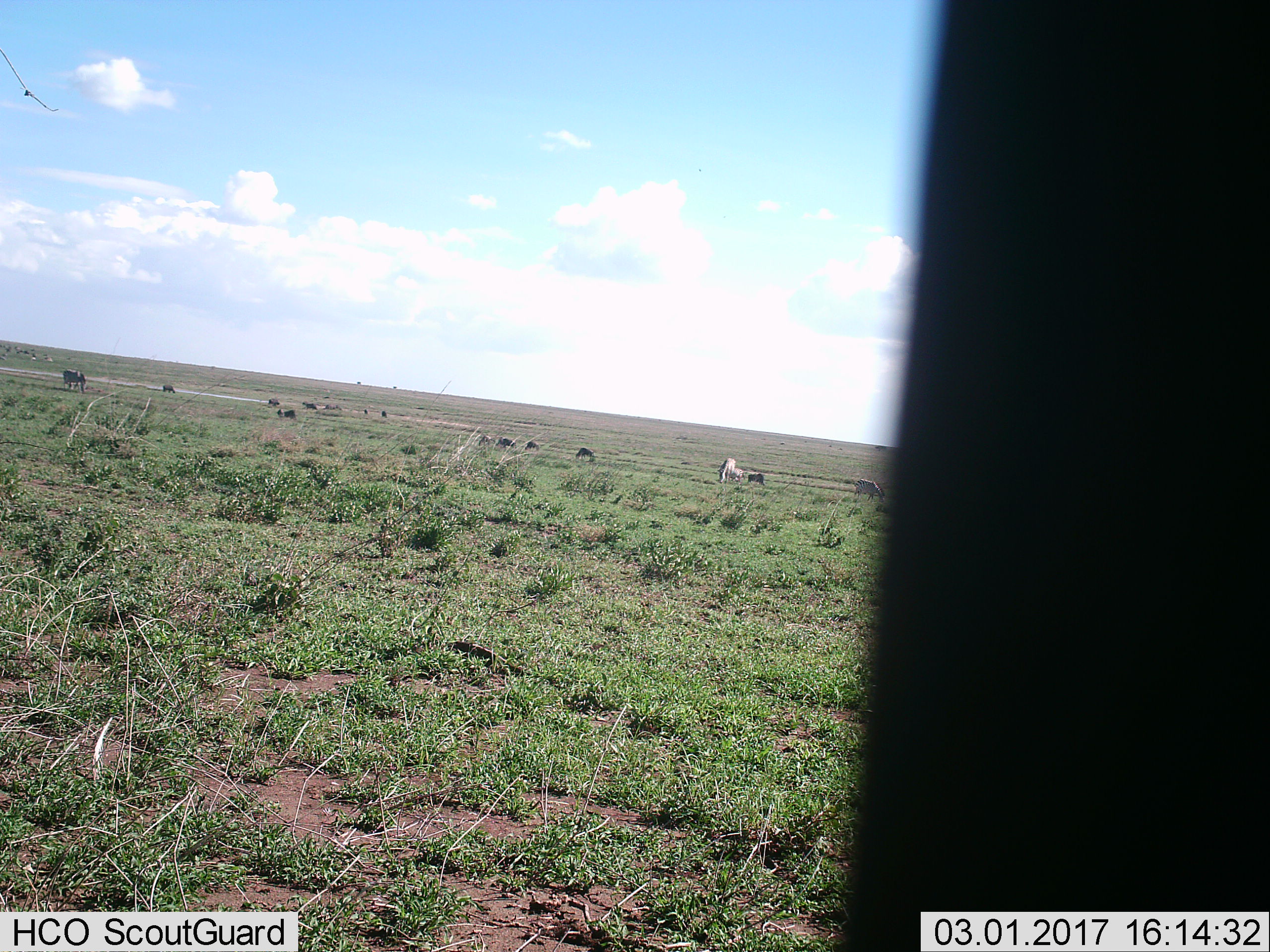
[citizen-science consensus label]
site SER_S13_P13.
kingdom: Animalia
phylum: Chordata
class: Mammalia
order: Artiodactyla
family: Bovidae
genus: Connochaetes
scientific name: Connochaetes taurinus taurinus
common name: blue wildebeest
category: wildebeestblue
Wildebeestblue (blue wildebeest) (Connochaetes taurinus taurinus), count 11-50. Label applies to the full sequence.